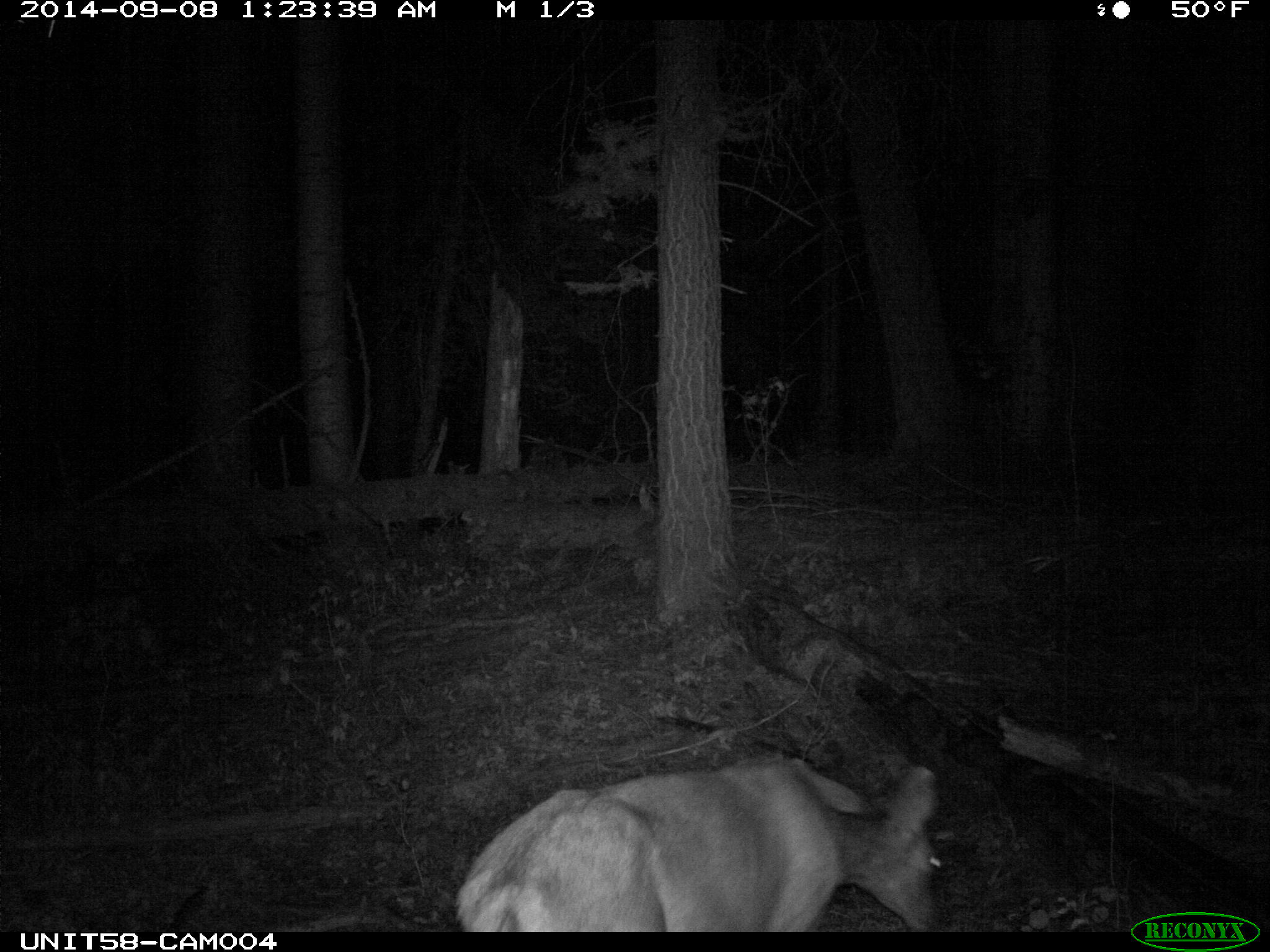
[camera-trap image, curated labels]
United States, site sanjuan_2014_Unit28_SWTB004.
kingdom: Animalia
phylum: Chordata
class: Mammalia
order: Artiodactyla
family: Cervidae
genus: Odocoileus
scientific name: Odocoileus hemionus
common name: mule deer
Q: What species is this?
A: Odocoileus hemionus (mule deer).